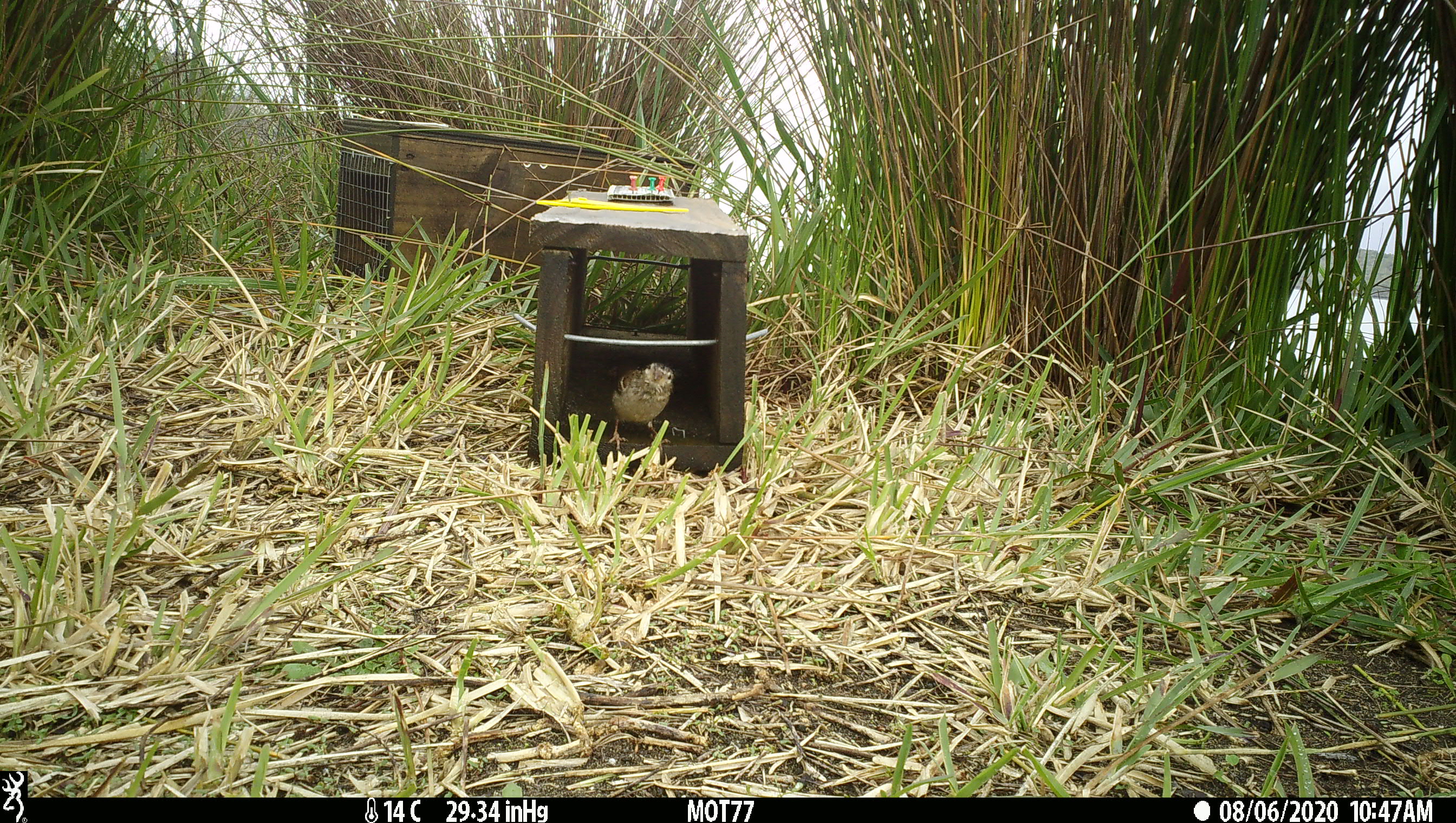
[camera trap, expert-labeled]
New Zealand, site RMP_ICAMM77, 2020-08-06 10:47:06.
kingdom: Animalia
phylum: Chordata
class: Aves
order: Passeriformes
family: Passeridae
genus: Passer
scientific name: Passer domesticus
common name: house sparrow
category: sparrow